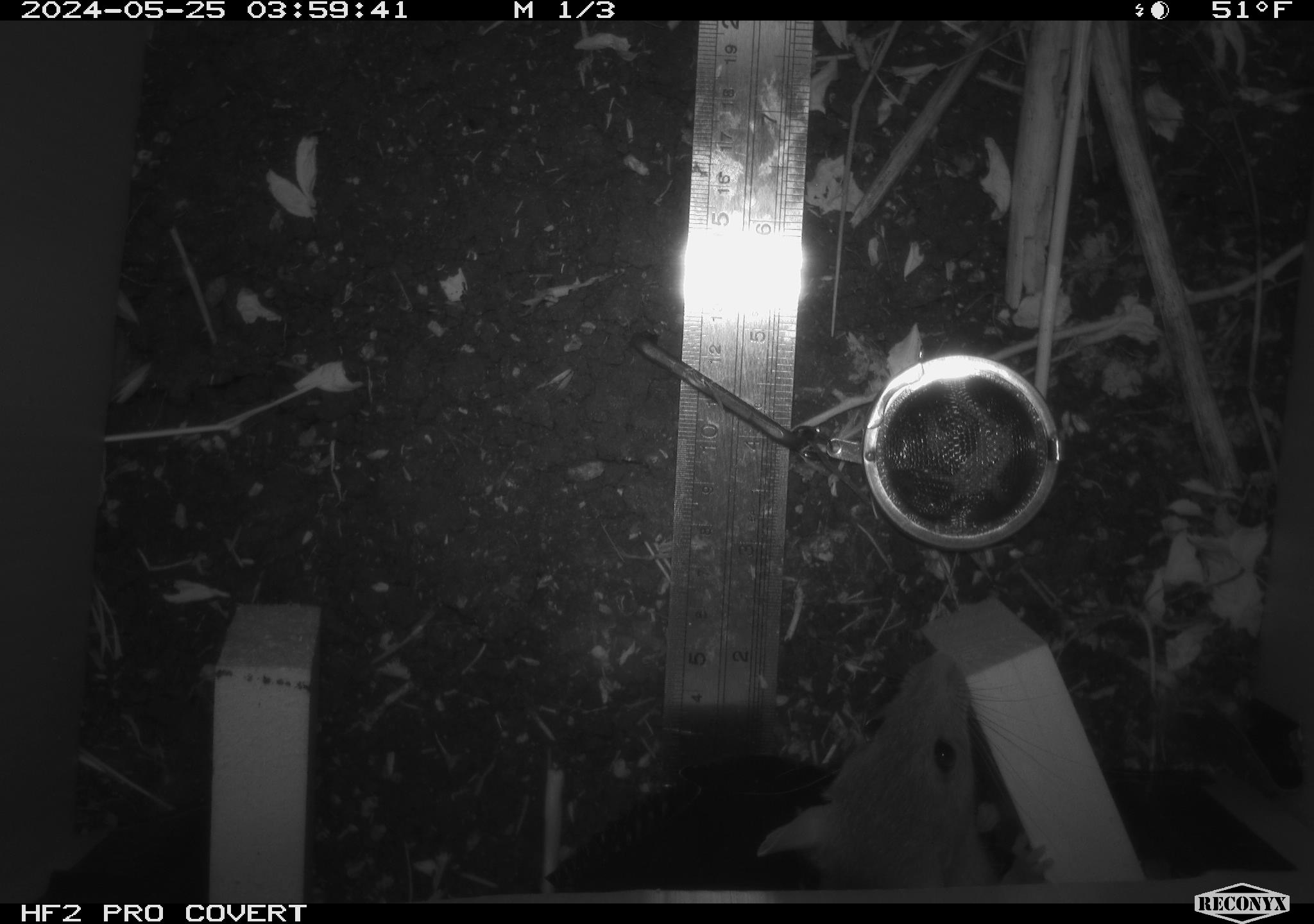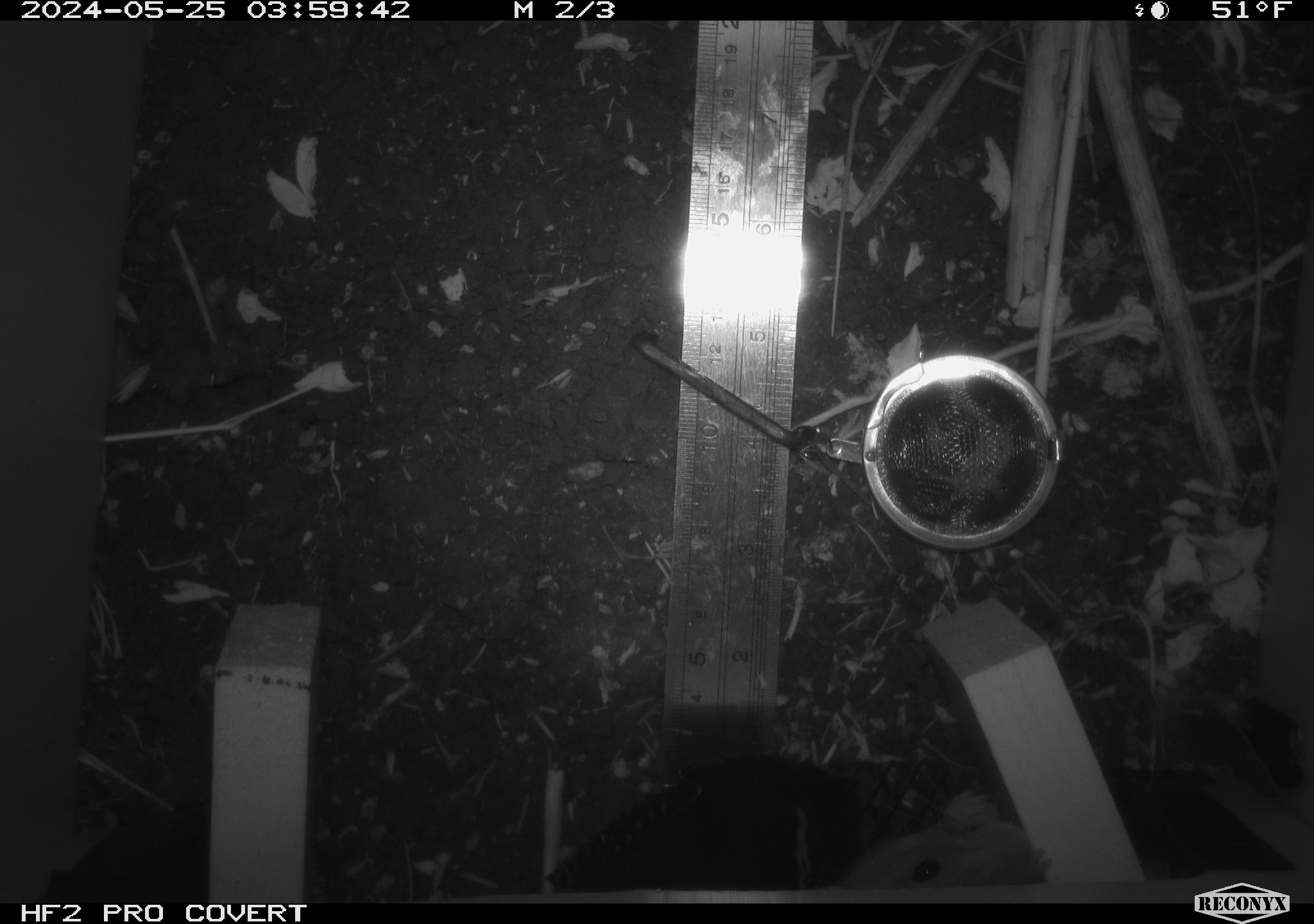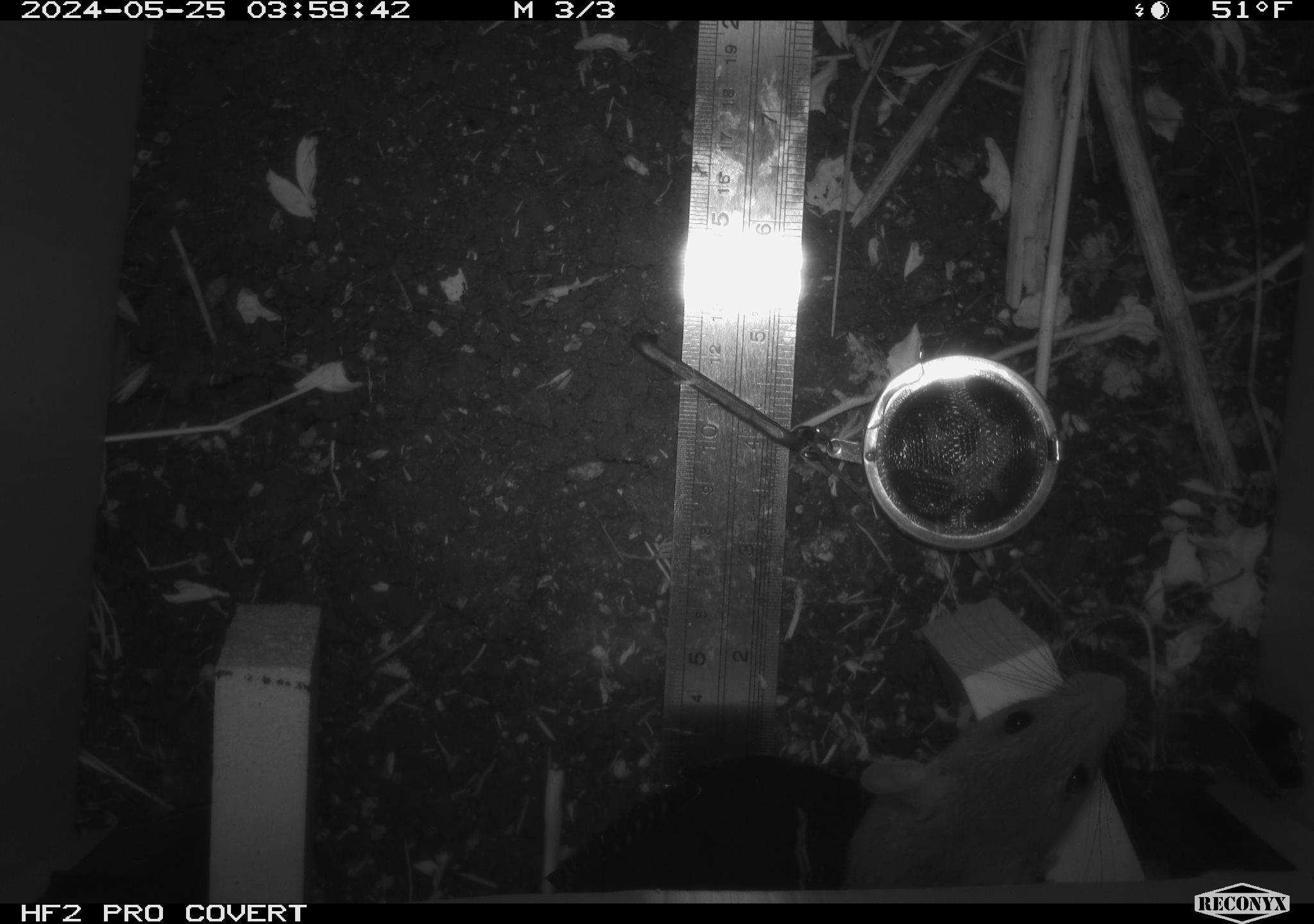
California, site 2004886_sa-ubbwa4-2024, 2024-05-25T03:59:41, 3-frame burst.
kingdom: Animalia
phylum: Chordata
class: Mammalia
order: Rodentia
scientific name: Rodentia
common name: woodrat or rat or mouse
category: woodrat or rat or mouse species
Woodrat or rat or mouse species (woodrat or rat or mouse) (Rodentia).